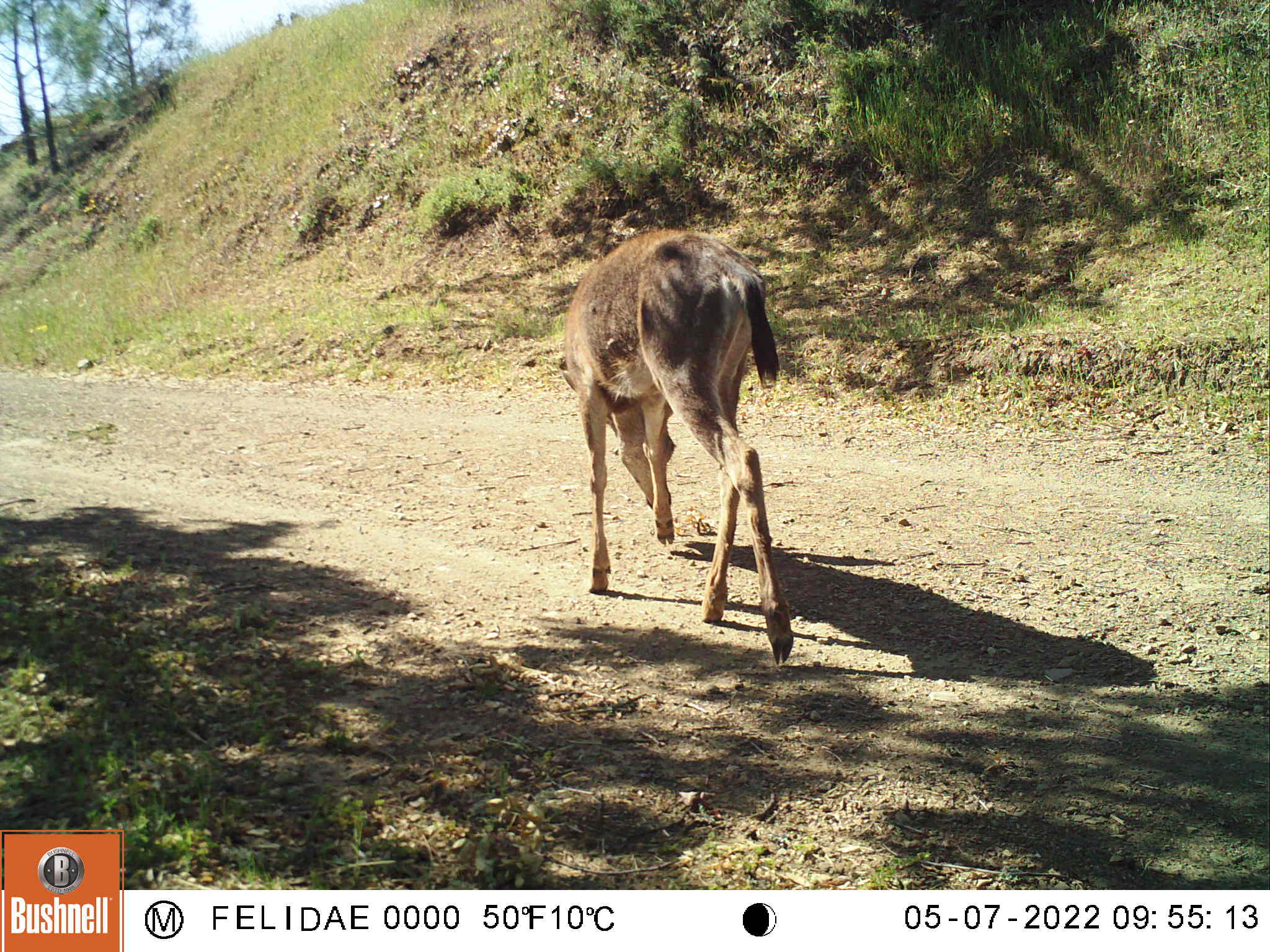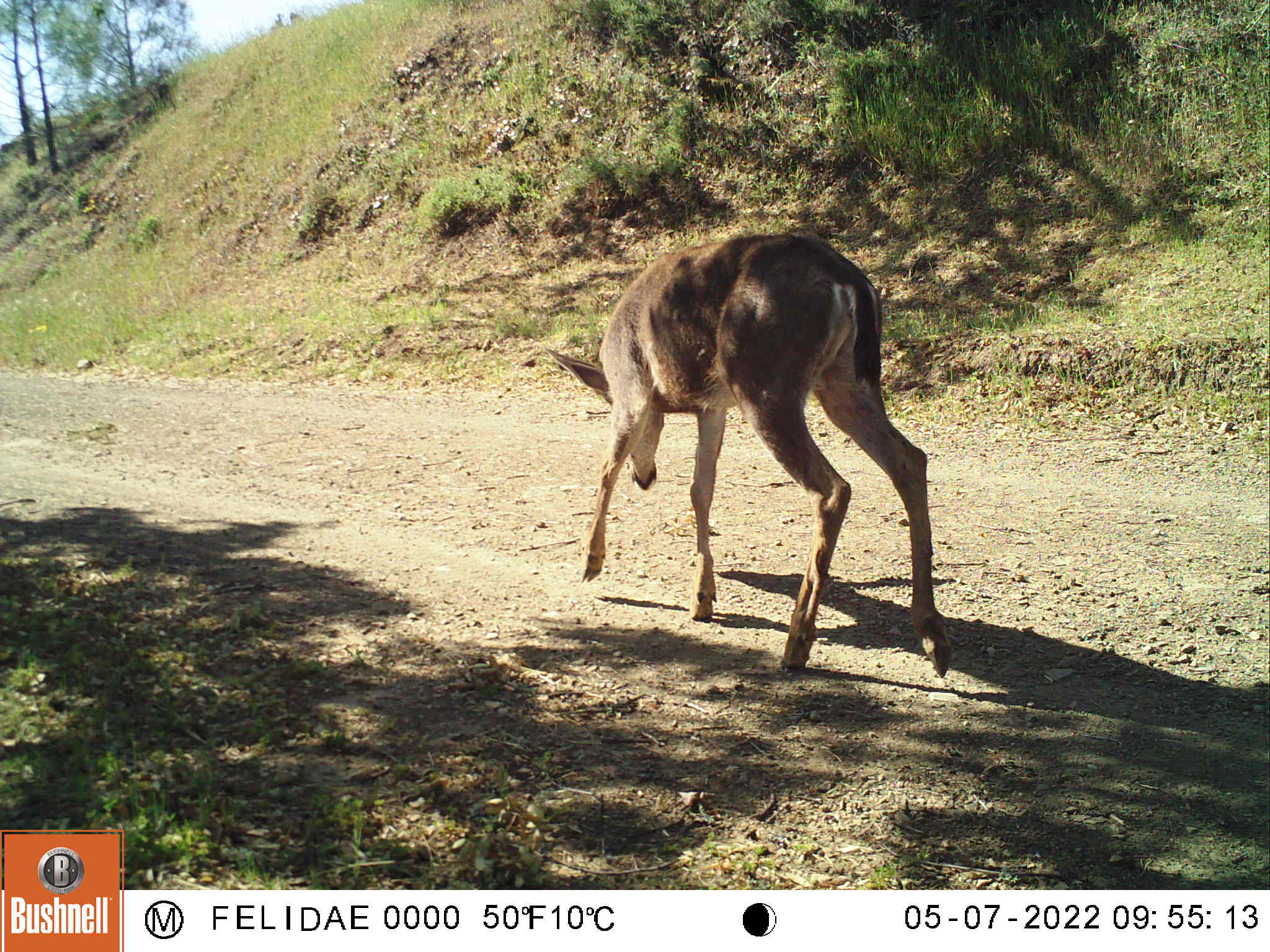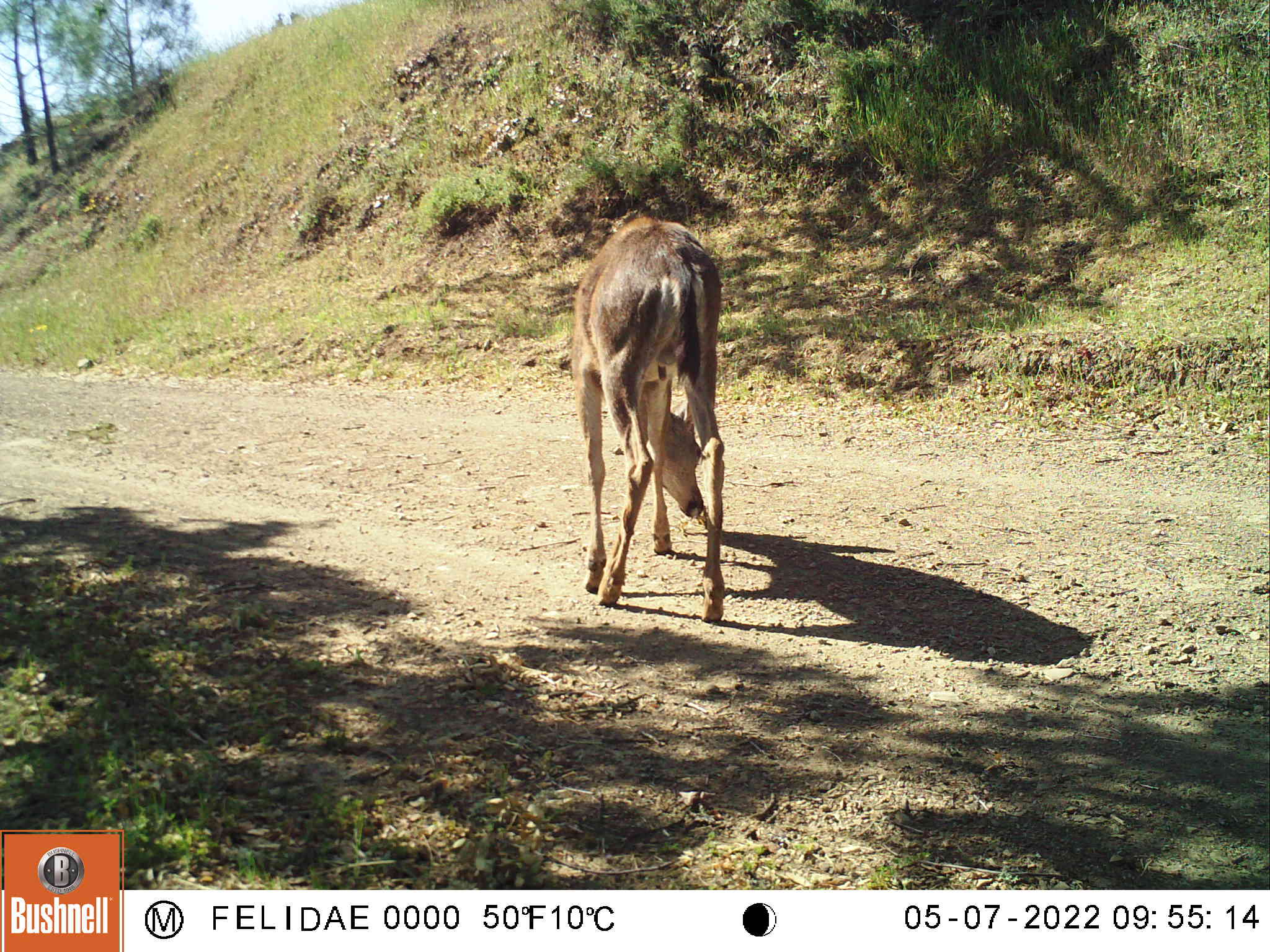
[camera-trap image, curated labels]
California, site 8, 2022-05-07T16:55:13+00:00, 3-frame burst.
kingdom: Animalia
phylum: Chordata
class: Mammalia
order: Artiodactyla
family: Cervidae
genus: Odocoileus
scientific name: Odocoileus hemionus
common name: mule deer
Mule deer (Odocoileus hemionus).